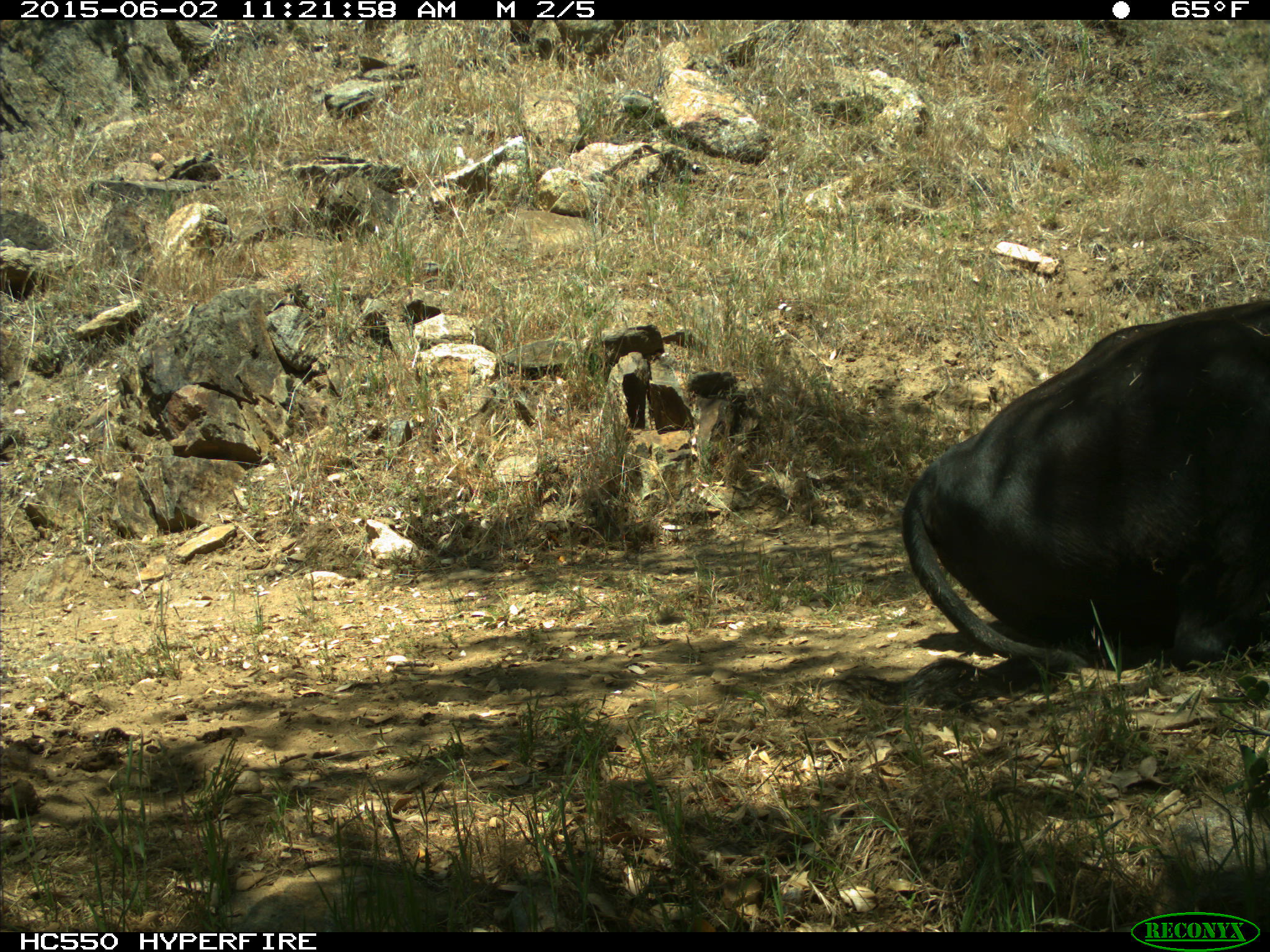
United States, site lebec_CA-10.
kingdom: Animalia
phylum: Chordata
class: Mammalia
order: Artiodactyla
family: Bovidae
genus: Bos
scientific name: Bos taurus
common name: domestic cow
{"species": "Bos taurus (domestic cow)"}